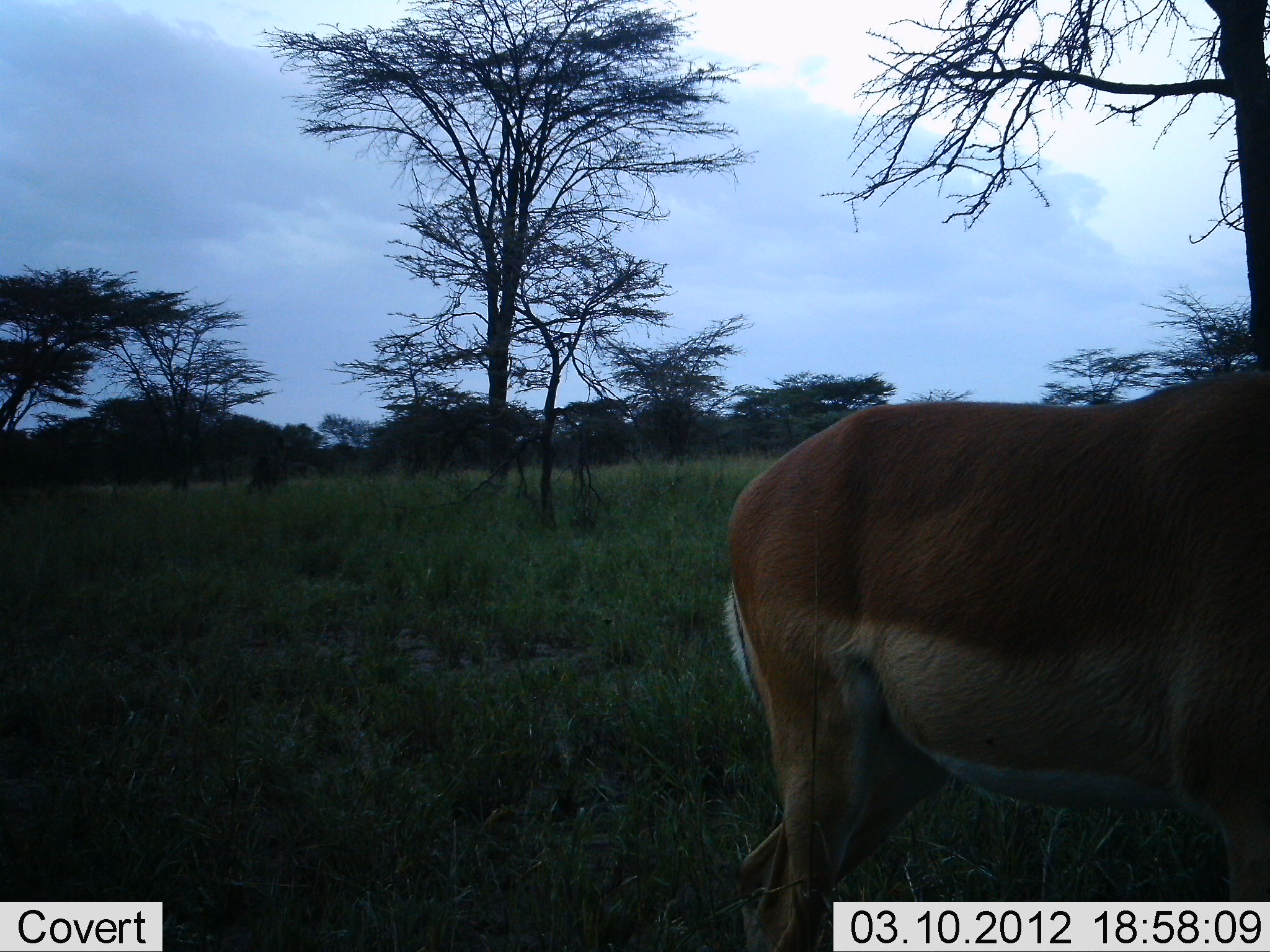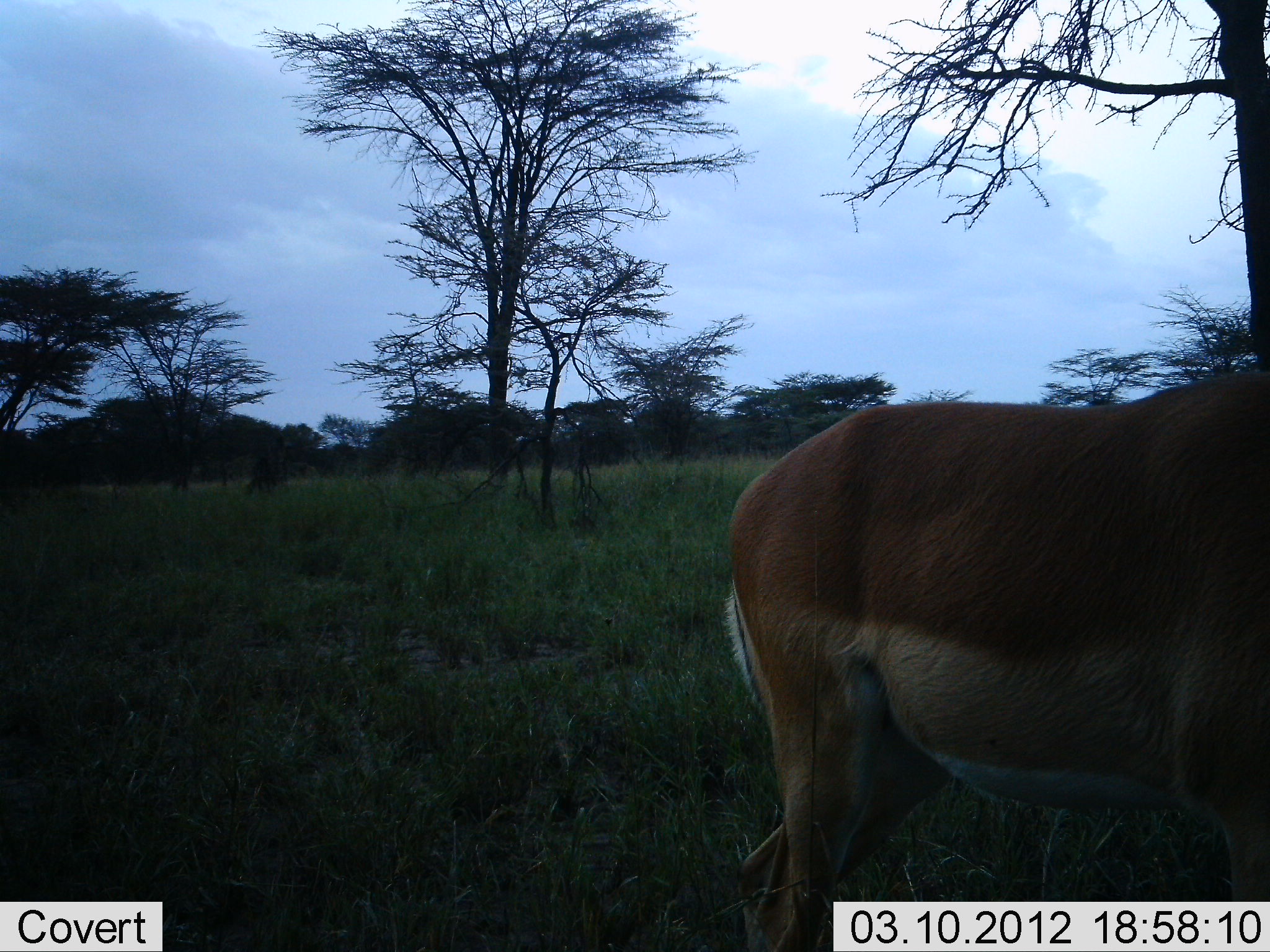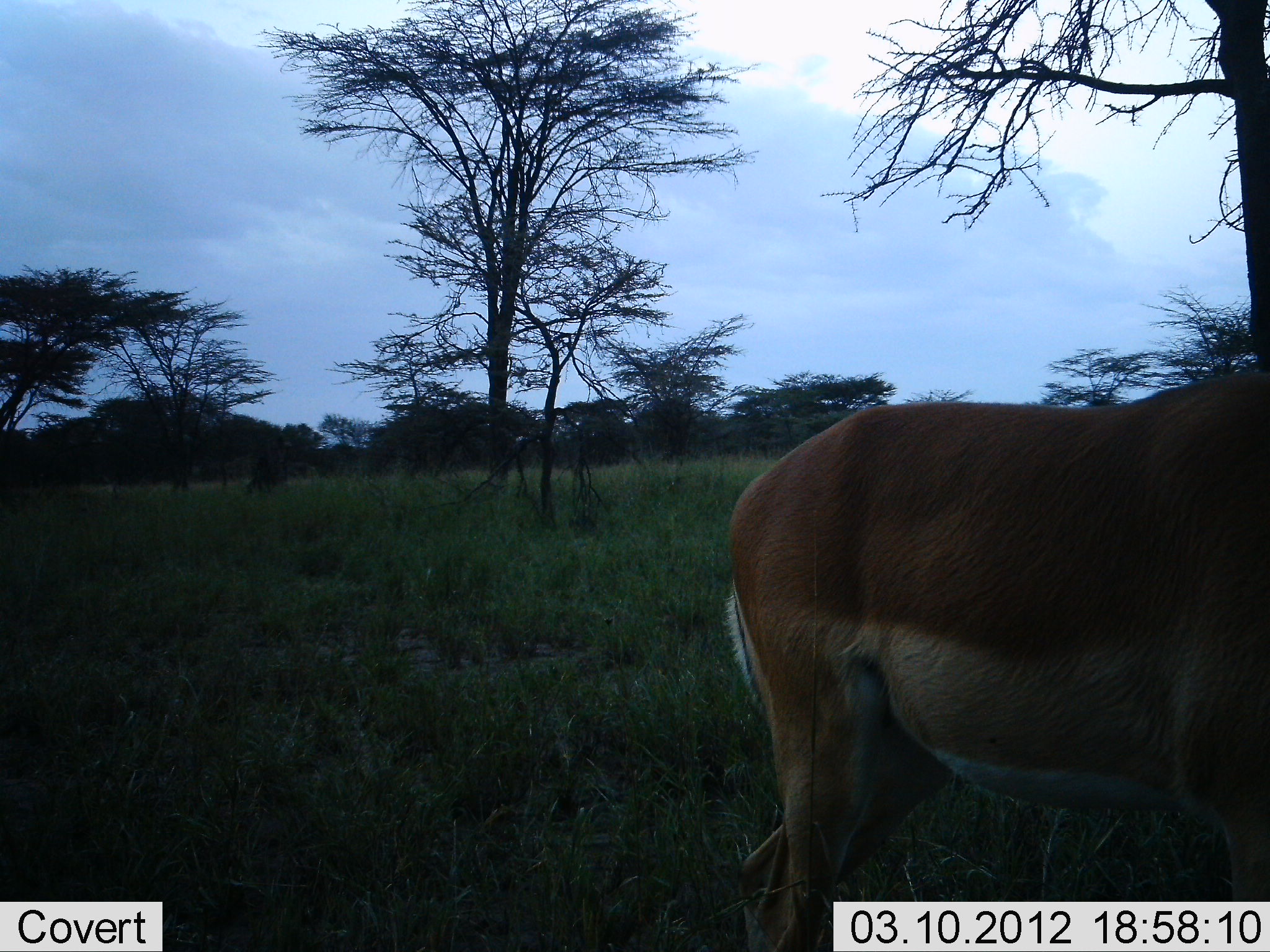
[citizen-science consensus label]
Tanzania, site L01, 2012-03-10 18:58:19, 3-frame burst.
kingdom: Animalia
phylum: Chordata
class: Mammalia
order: Artiodactyla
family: Bovidae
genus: Aepyceros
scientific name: Aepyceros melampus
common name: impala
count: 1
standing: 100%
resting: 0%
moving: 0%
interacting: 0%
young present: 0%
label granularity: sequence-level